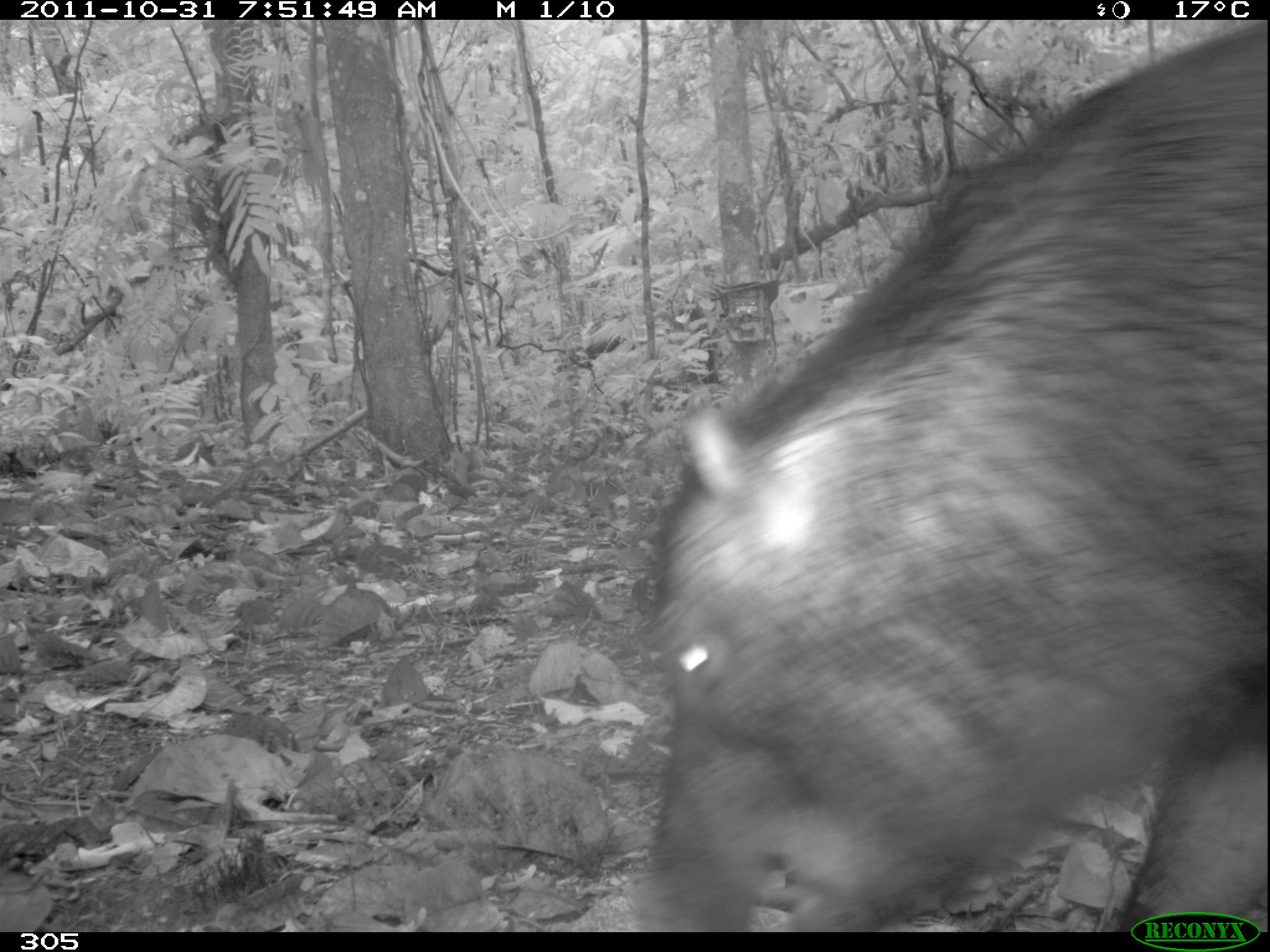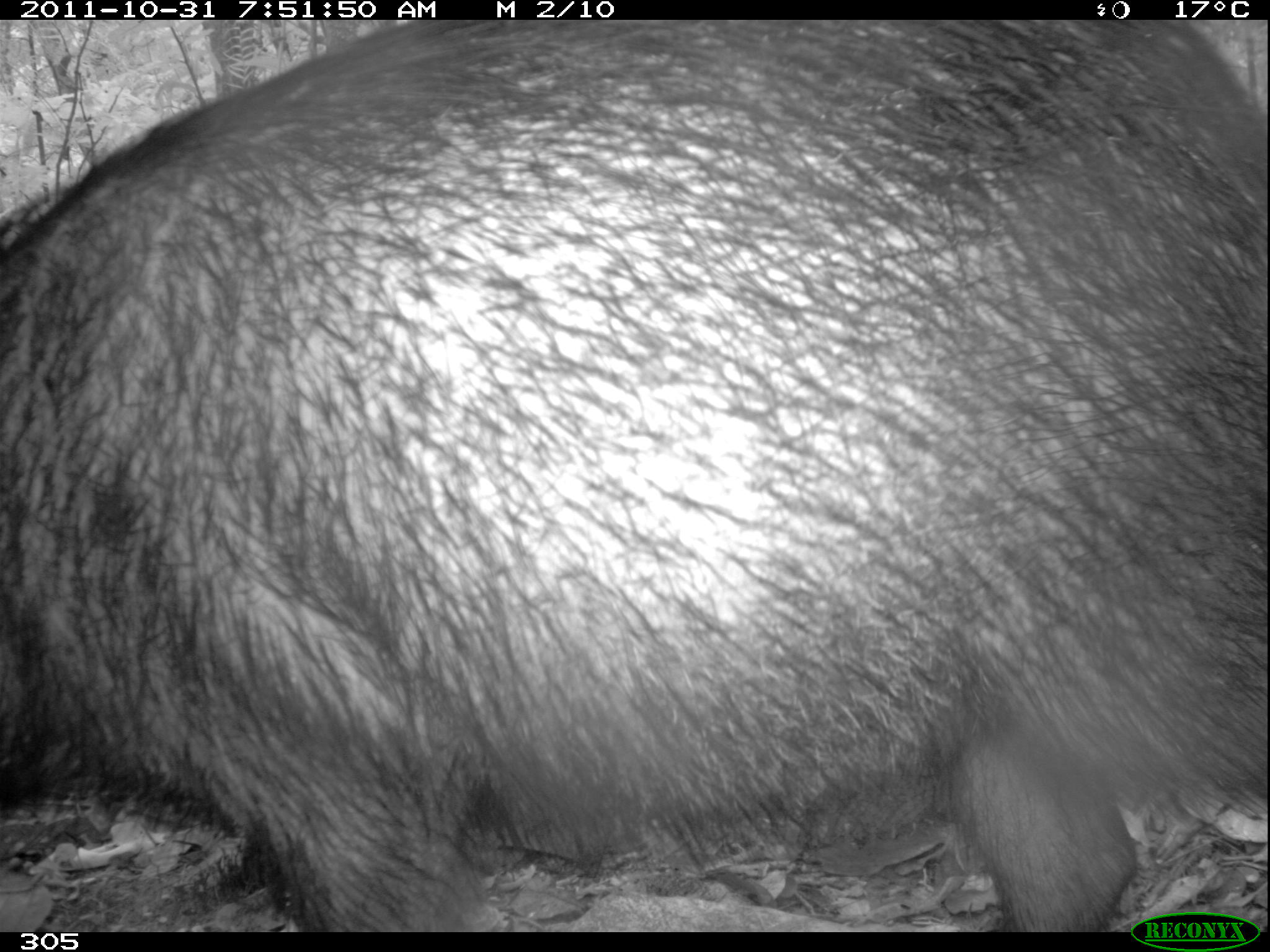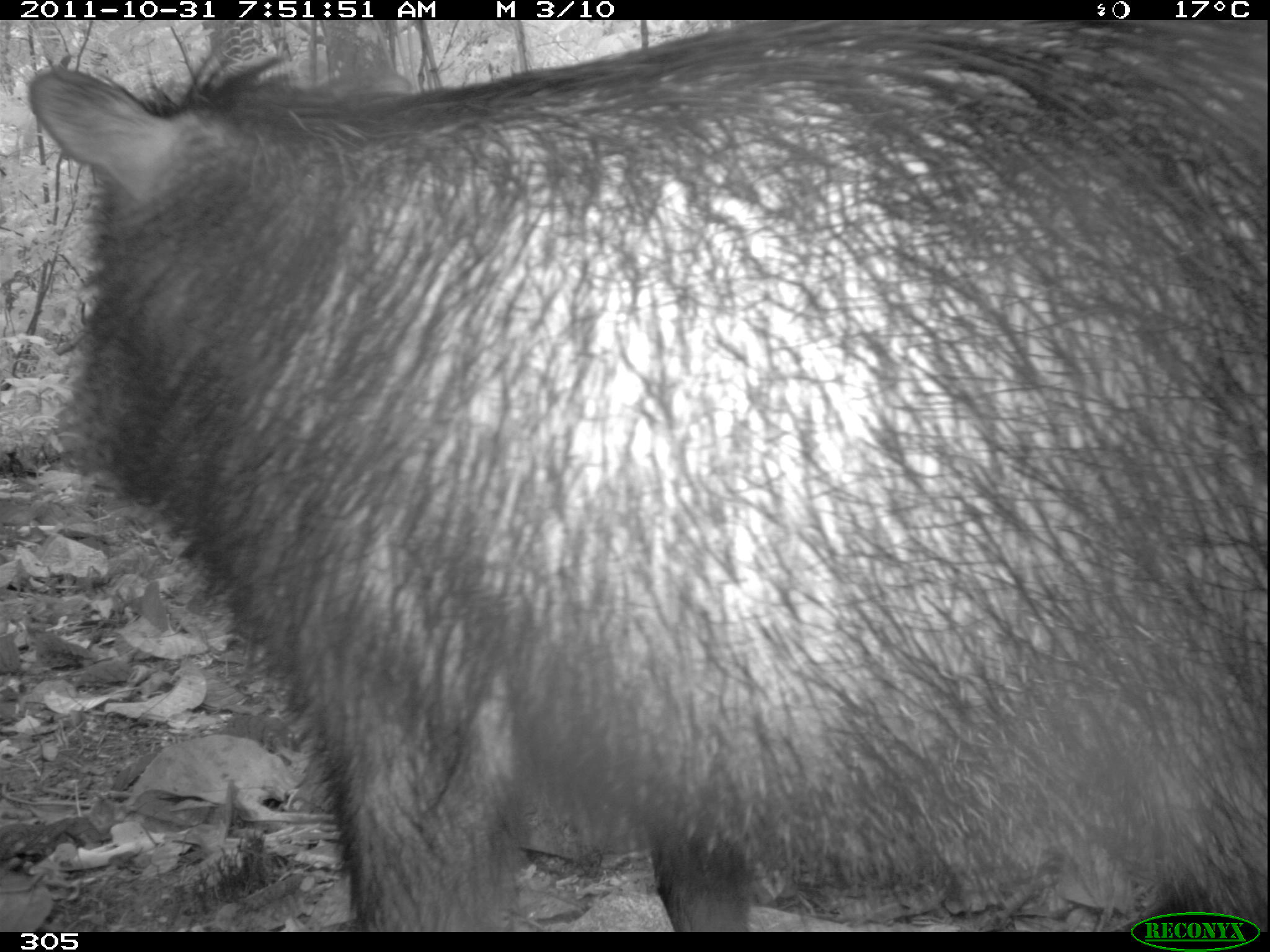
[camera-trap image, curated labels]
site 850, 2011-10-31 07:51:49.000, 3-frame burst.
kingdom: Animalia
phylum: Chordata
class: Mammalia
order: Artiodactyla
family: Tayassuidae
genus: Tayassu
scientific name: Tayassu pecari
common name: white-lipped peccary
Tayassu pecari (white-lipped peccary).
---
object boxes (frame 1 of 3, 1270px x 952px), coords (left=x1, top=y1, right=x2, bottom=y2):
tayassu pecari: (left=638, top=22, right=1268, bottom=932)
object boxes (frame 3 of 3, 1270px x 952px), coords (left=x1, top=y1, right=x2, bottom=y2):
tayassu pecari: (left=26, top=19, right=1270, bottom=930)